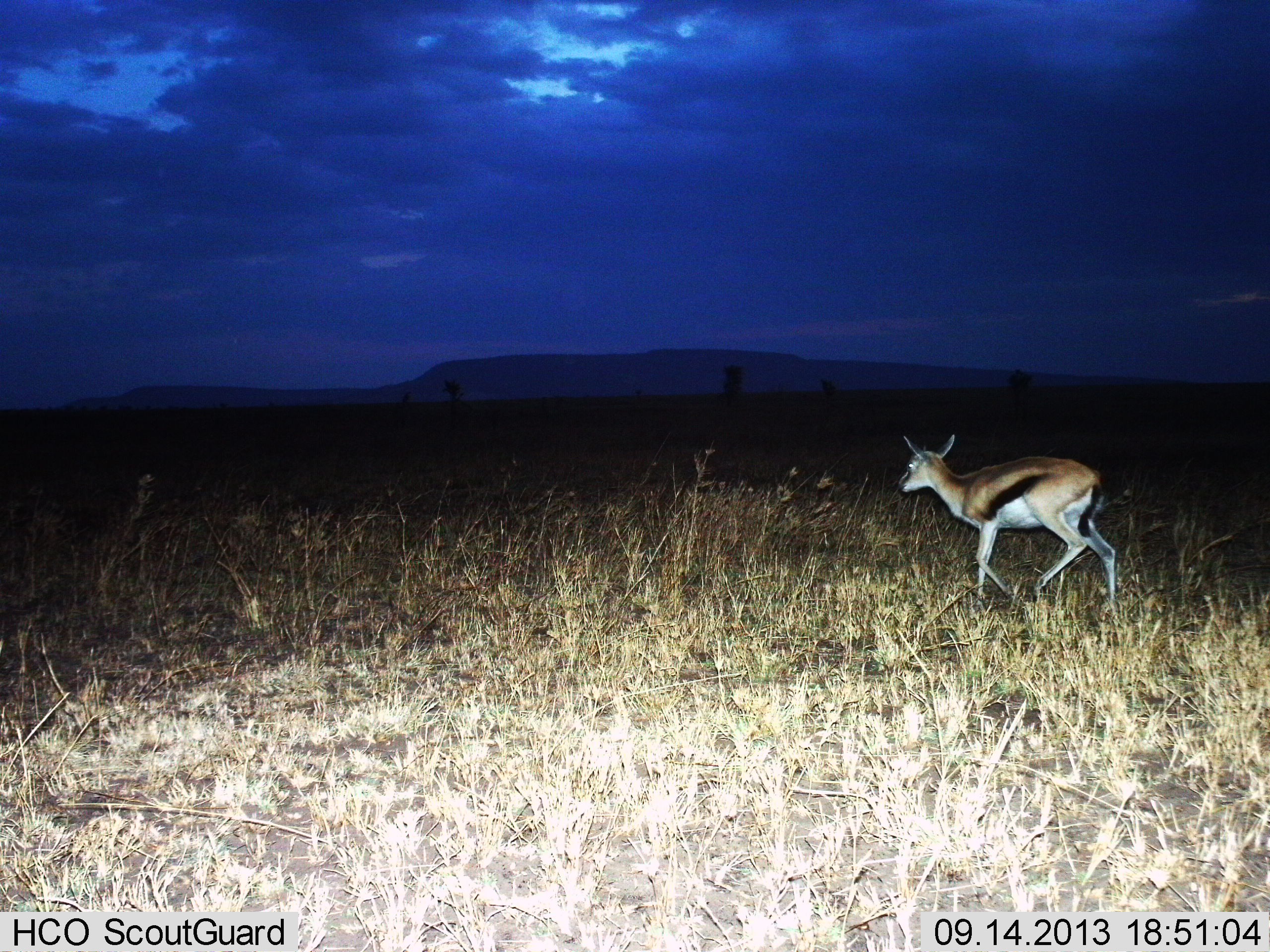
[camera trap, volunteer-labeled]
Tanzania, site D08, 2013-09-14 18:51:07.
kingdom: Animalia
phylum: Chordata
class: Mammalia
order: Artiodactyla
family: Bovidae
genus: Eudorcas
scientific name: Eudorcas thomsonii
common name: thomson's gazelle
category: gazellethomsons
Gazellethomsons (thomson's gazelle) (Eudorcas thomsonii), count 1. Behavior (volunteer vote fractions): standing 0%, resting 0%, moving 100%, interacting 0%. Young present (vote fraction): 0%. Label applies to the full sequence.